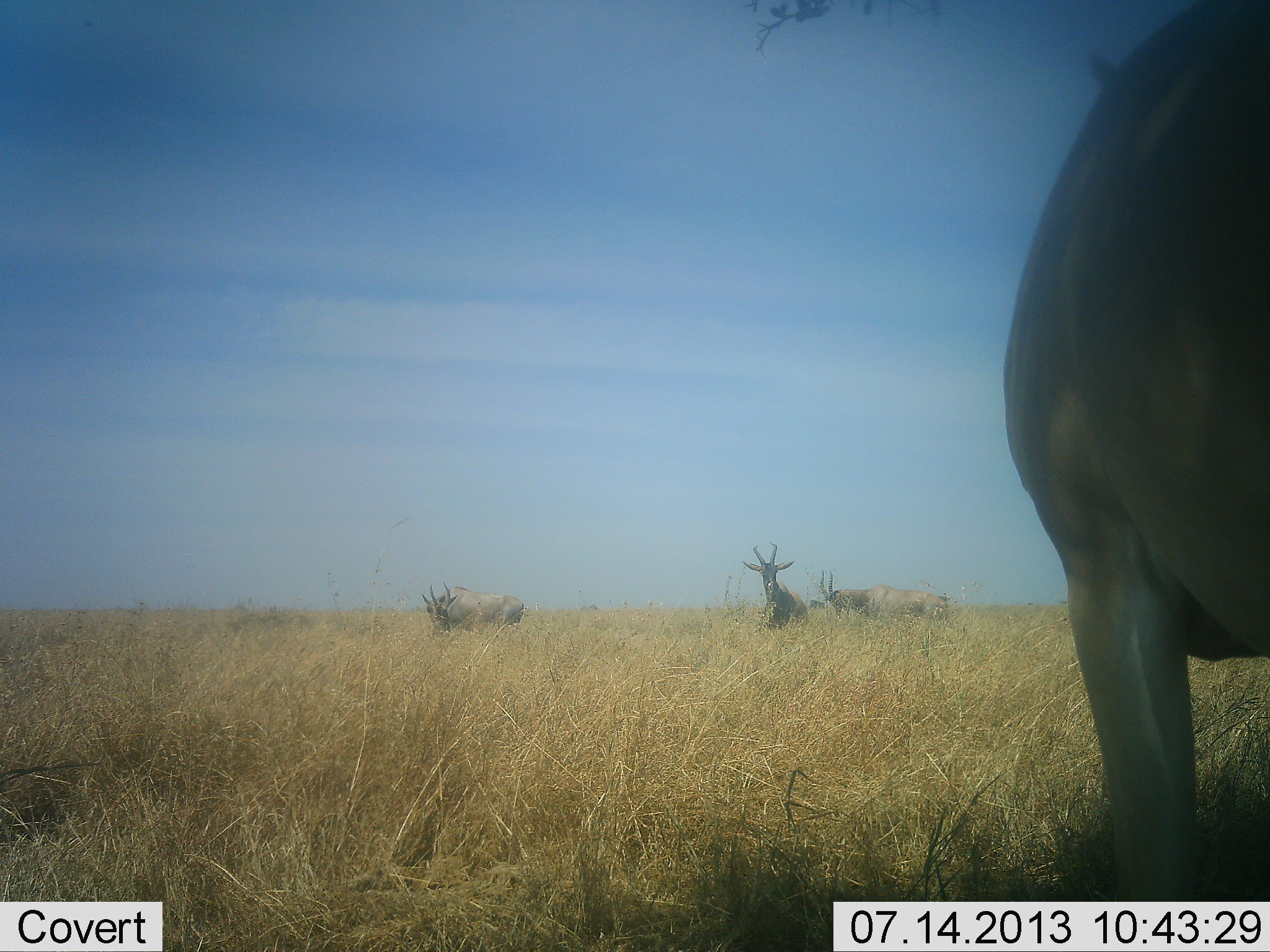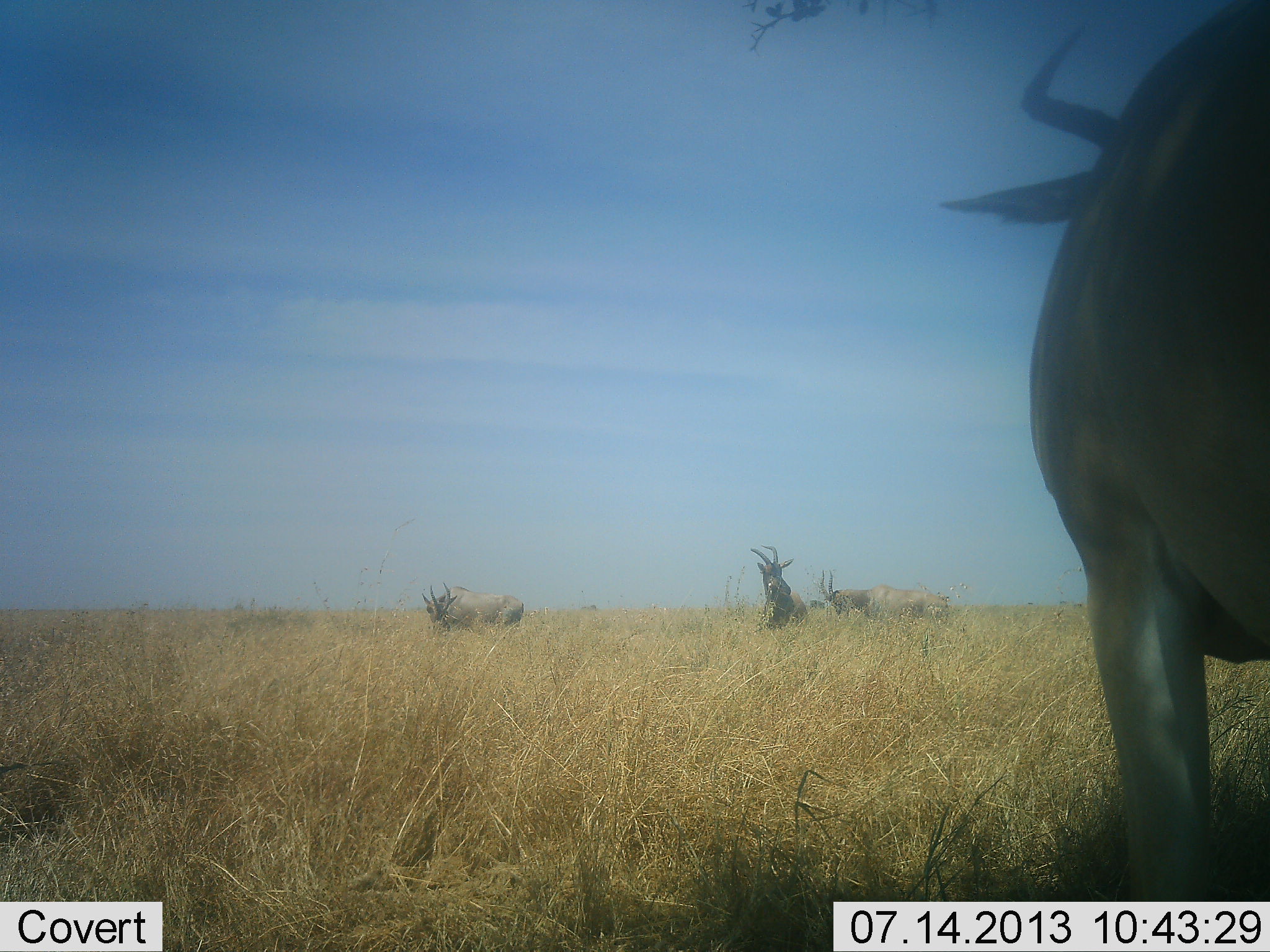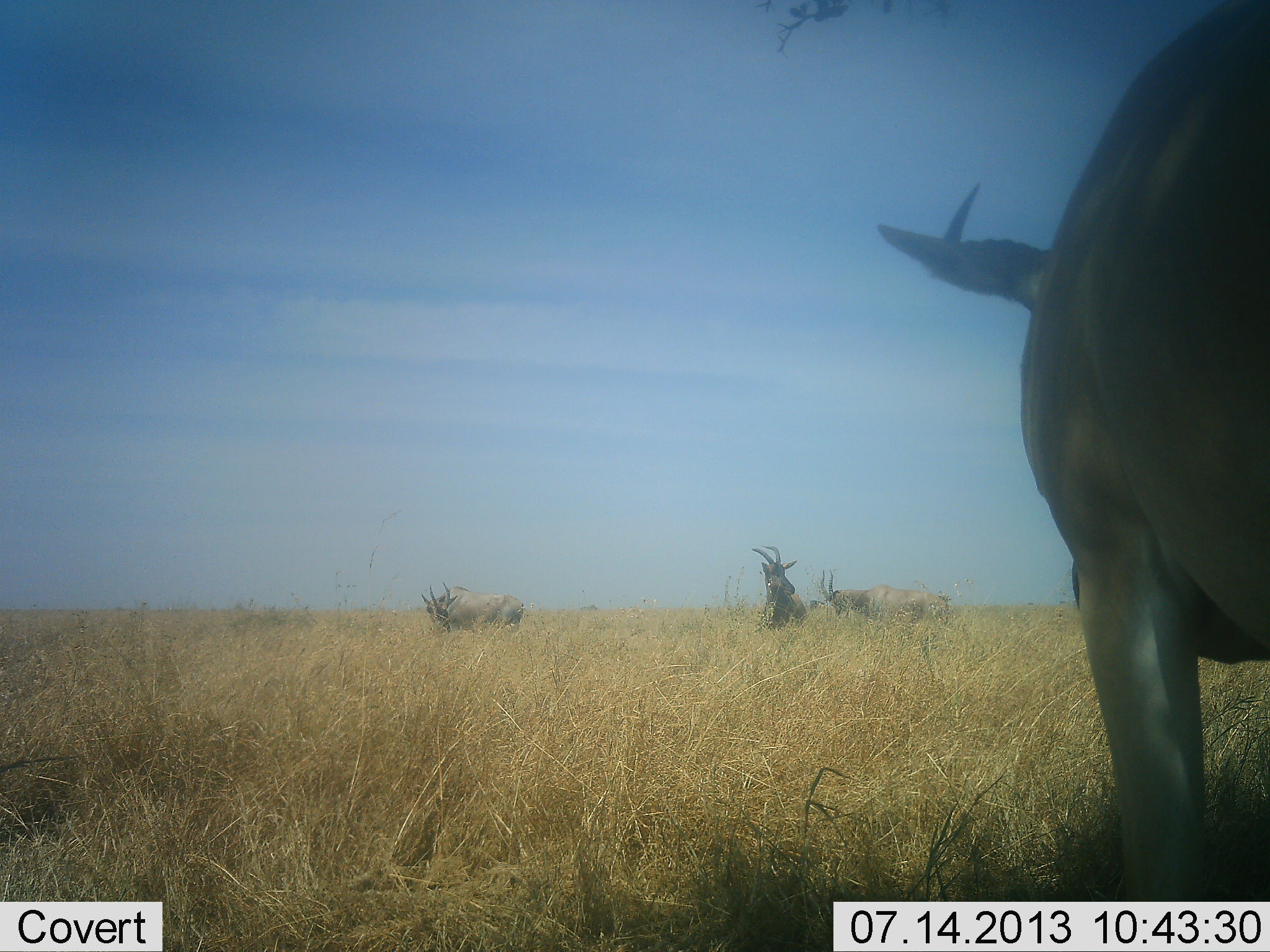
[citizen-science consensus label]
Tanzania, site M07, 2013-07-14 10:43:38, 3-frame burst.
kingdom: Animalia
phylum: Chordata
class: Mammalia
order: Artiodactyla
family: Bovidae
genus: Alcelaphus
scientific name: Alcelaphus buselaphus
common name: hartebeest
Hartebeest (Alcelaphus buselaphus), count 4. Behavior (volunteer vote fractions): standing 93%, resting 33%, moving 13%, interacting 0%. Young present (vote fraction): 0%. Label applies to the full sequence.